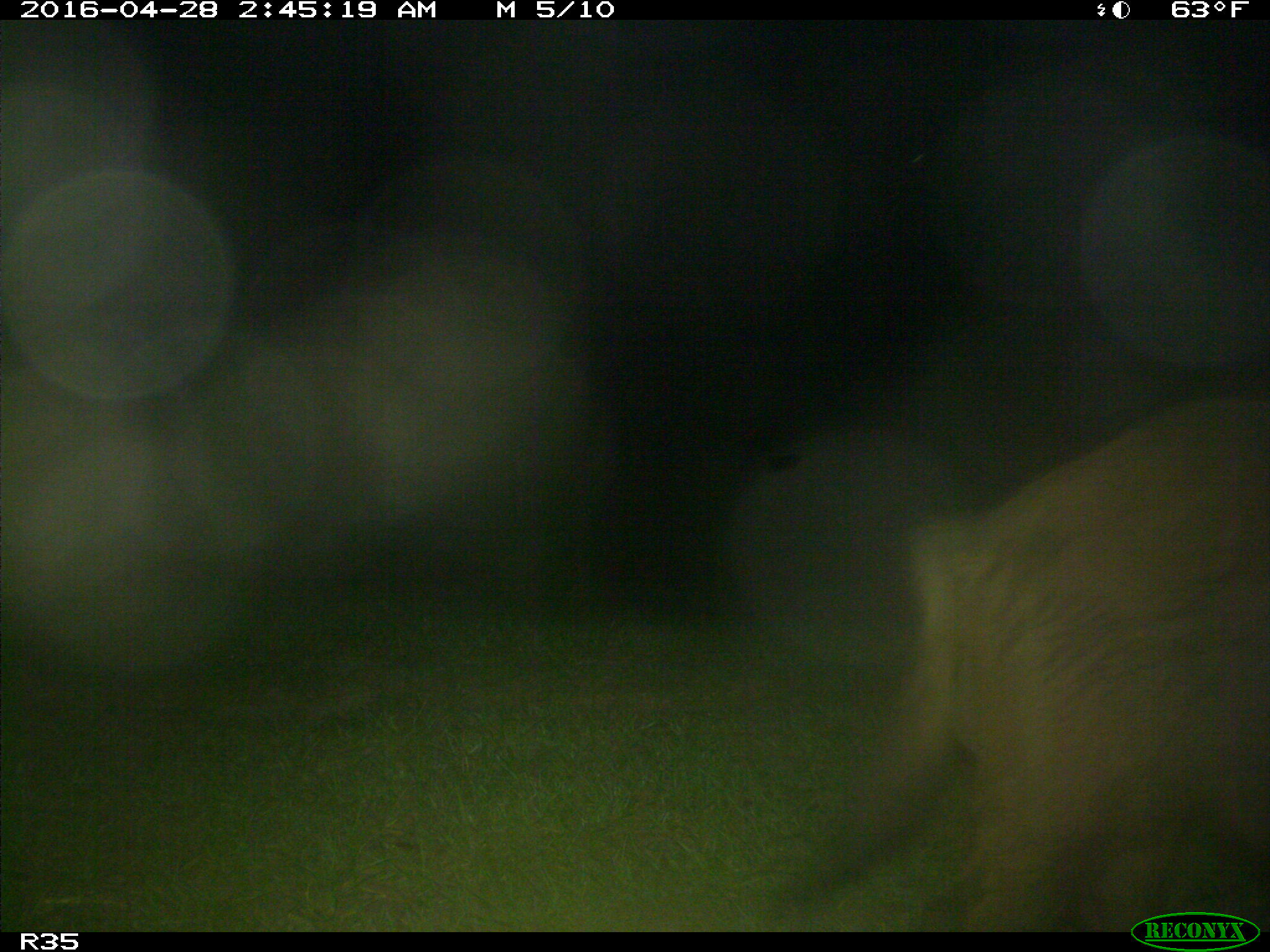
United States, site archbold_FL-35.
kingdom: Animalia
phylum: Chordata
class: Mammalia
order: Artiodactyla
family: Suidae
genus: Sus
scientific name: Sus scrofa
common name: wild boar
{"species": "Sus scrofa (wild boar)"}